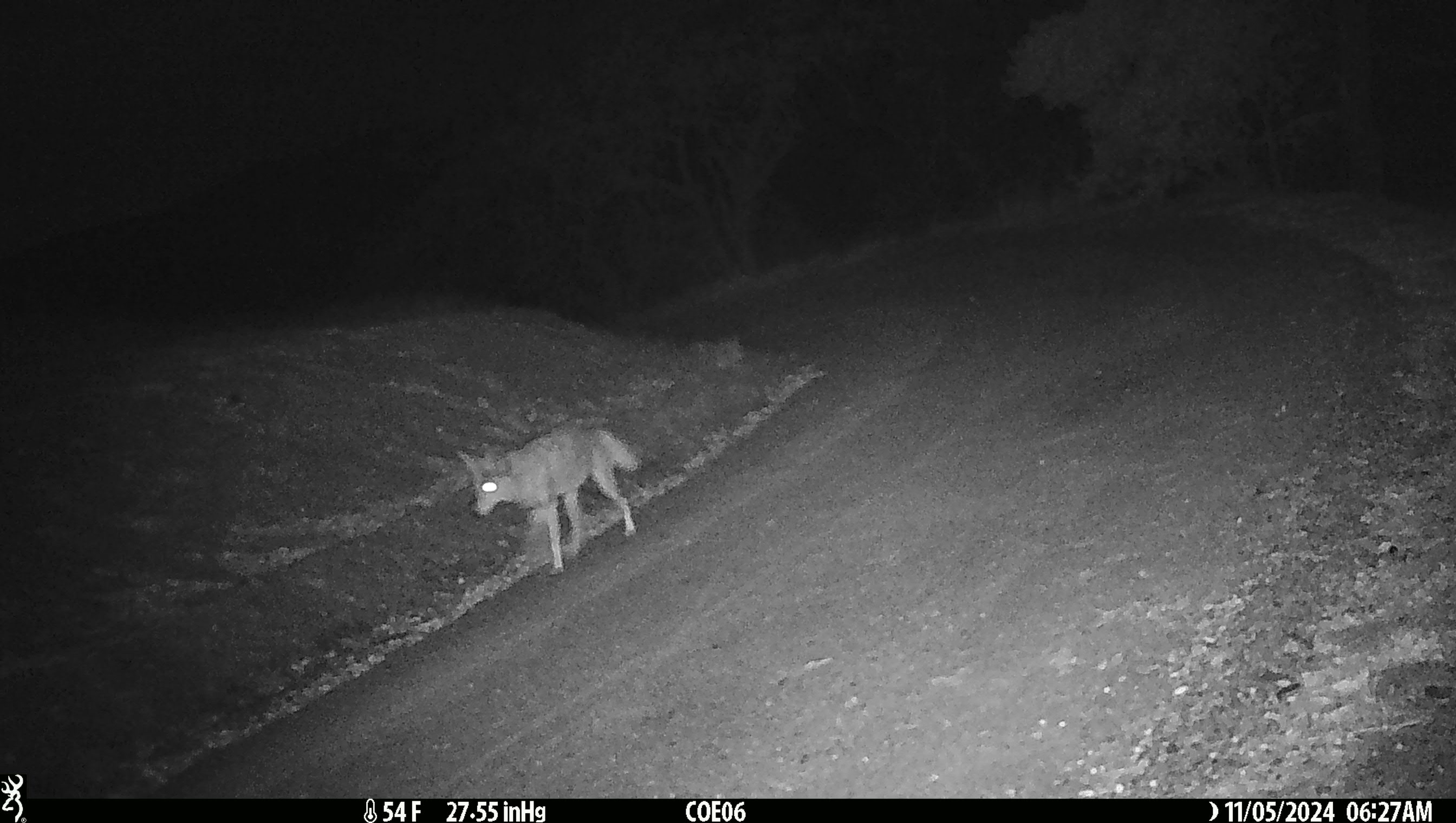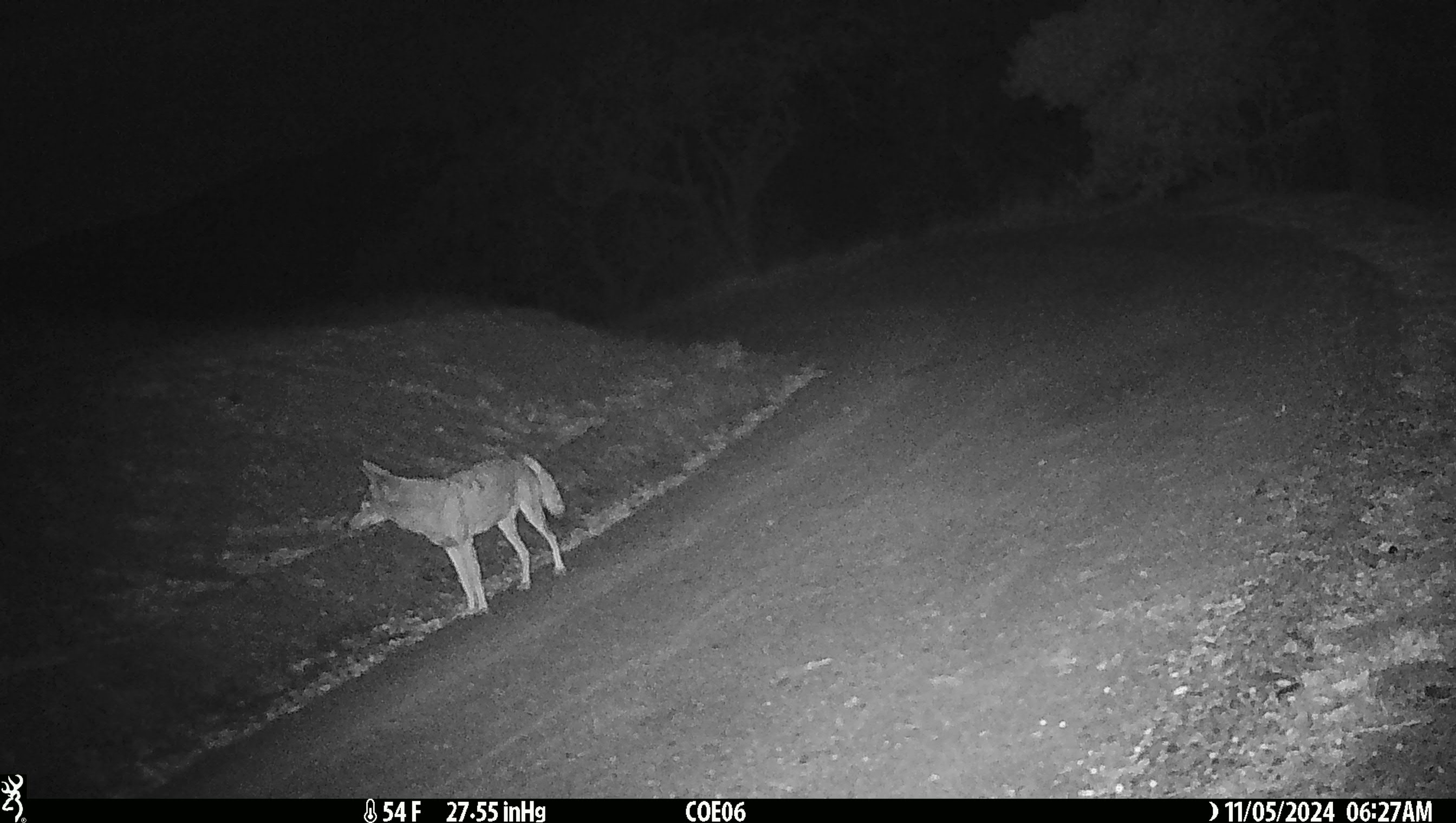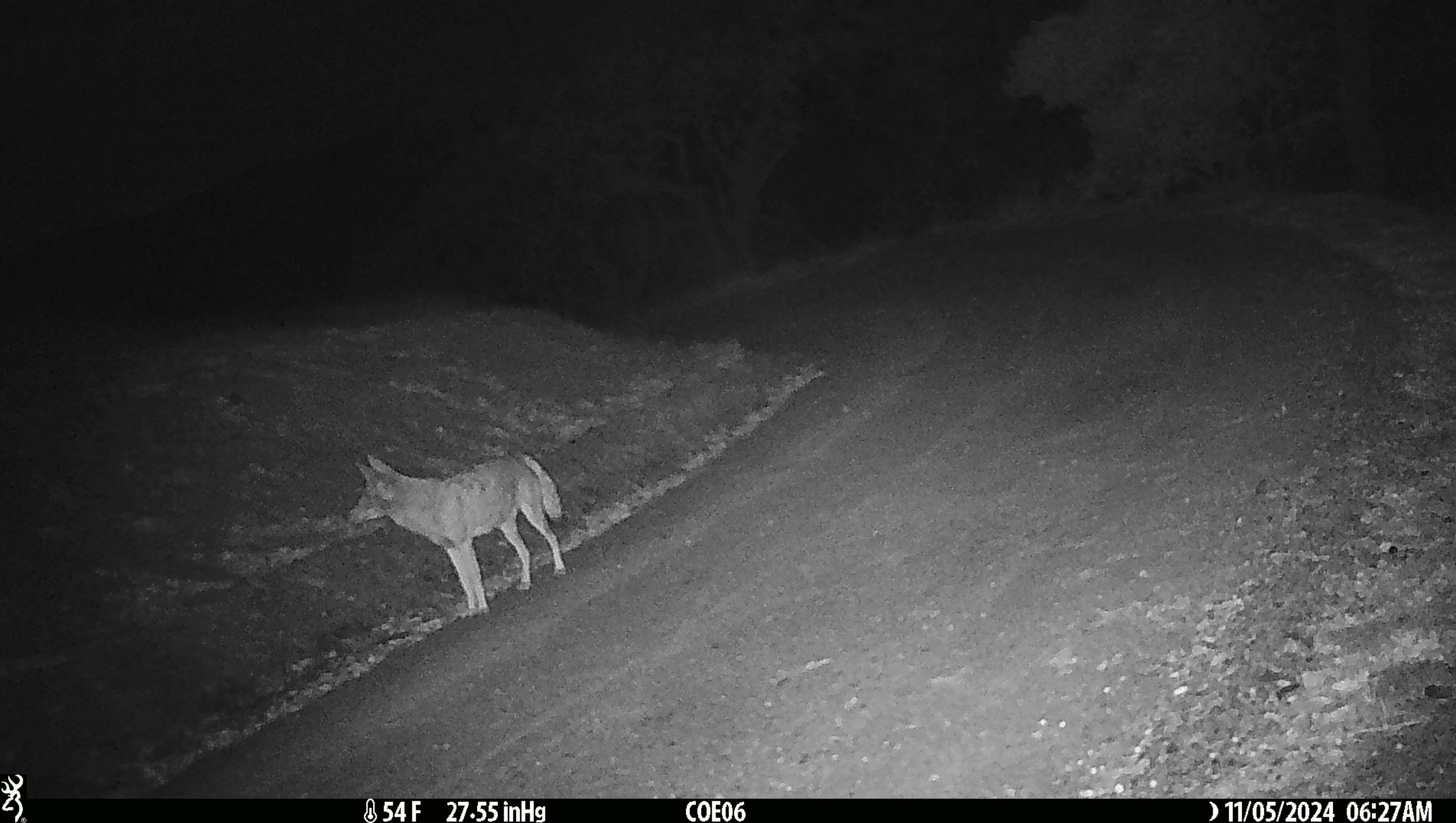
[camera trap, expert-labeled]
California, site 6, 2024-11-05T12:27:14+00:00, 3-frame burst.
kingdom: Animalia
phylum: Chordata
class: Mammalia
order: Carnivora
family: Canidae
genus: Canis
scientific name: Canis latrans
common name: coyote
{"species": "coyote (Canis latrans)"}